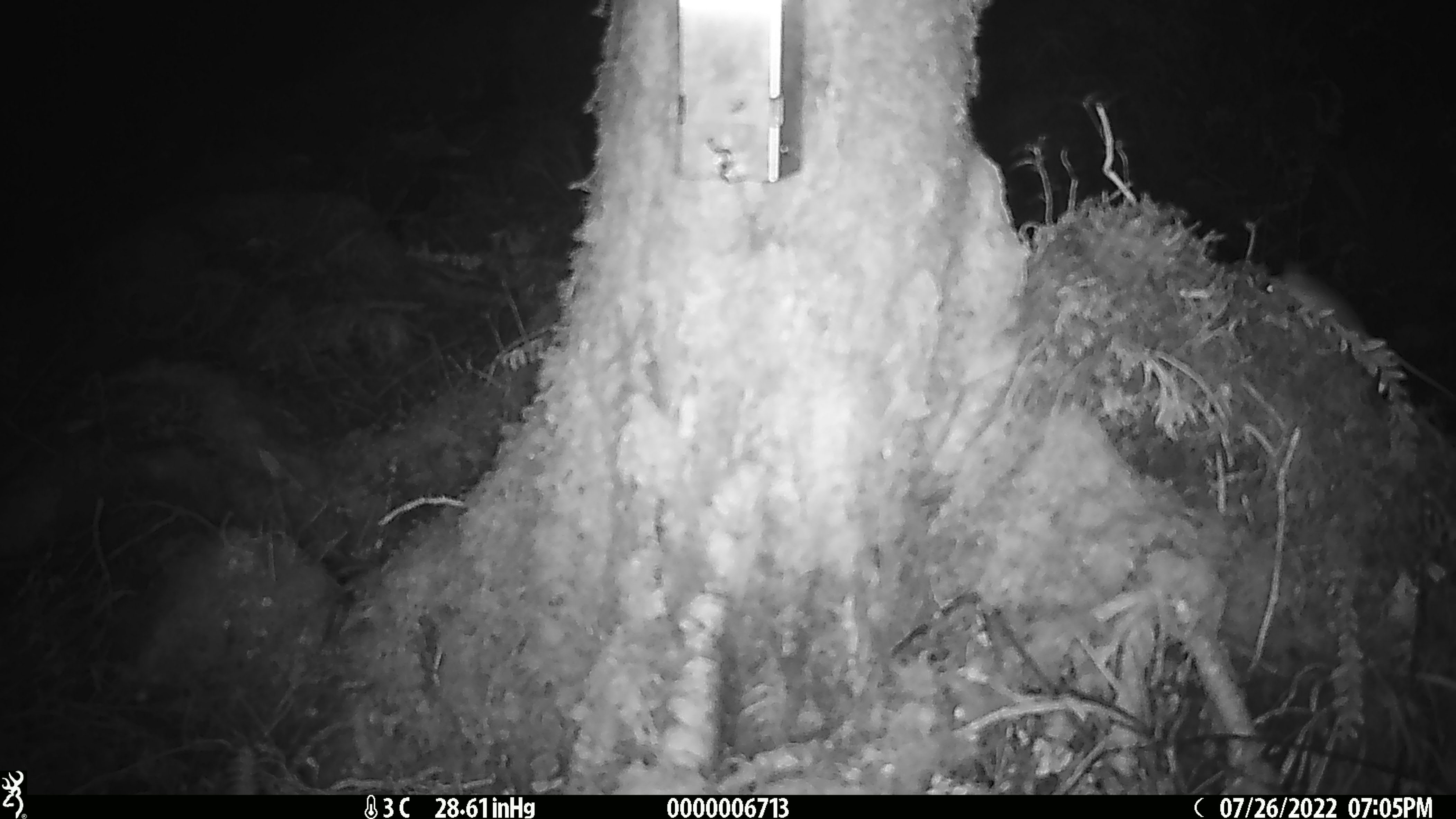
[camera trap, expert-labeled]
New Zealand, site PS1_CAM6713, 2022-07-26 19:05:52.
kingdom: Animalia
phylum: Chordata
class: Mammalia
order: Rodentia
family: Muridae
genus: Mus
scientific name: Mus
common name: mouse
Mouse (Mus).